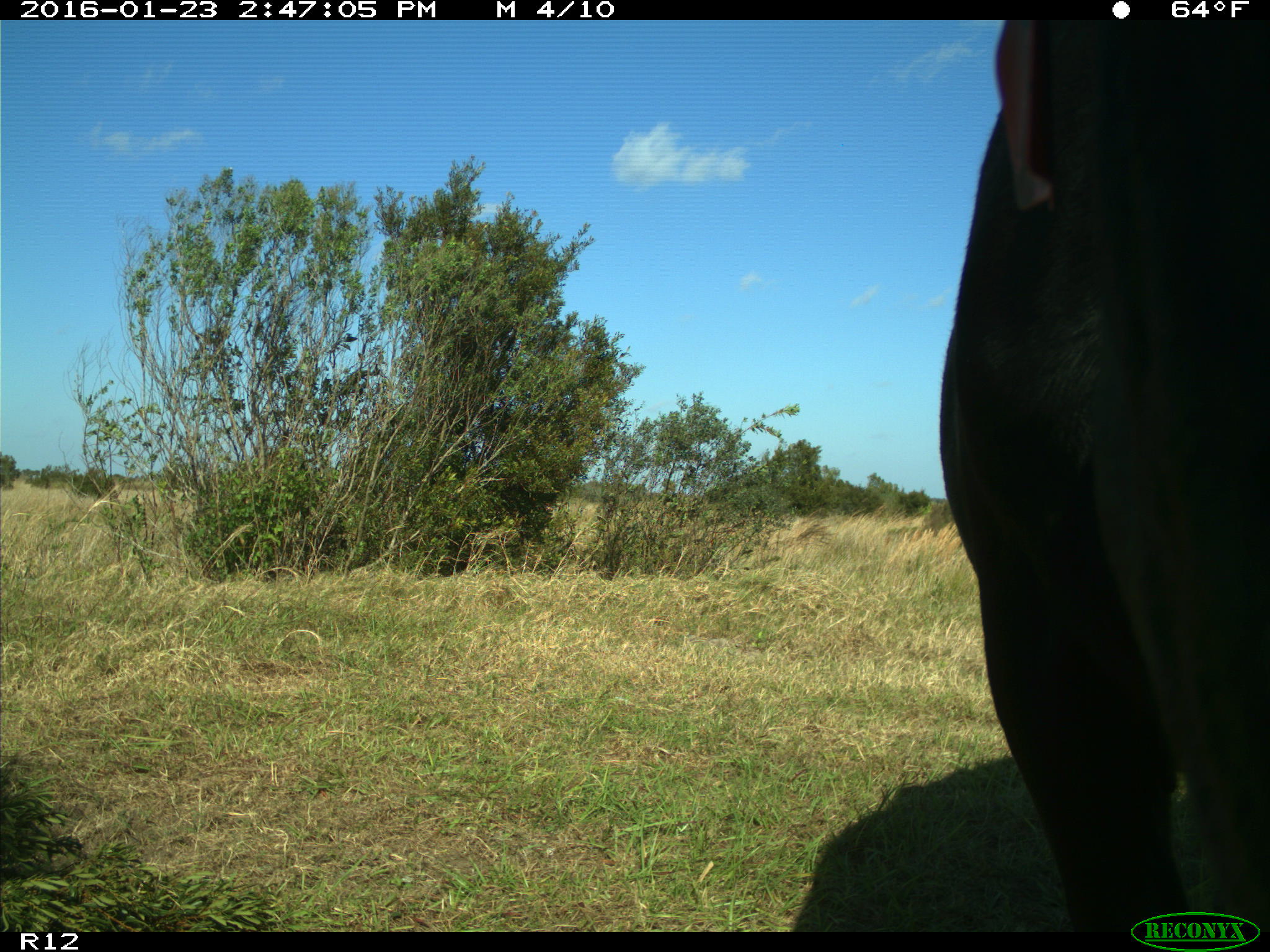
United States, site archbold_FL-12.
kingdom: Animalia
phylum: Chordata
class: Mammalia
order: Artiodactyla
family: Bovidae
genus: Bos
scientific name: Bos taurus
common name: domestic cow